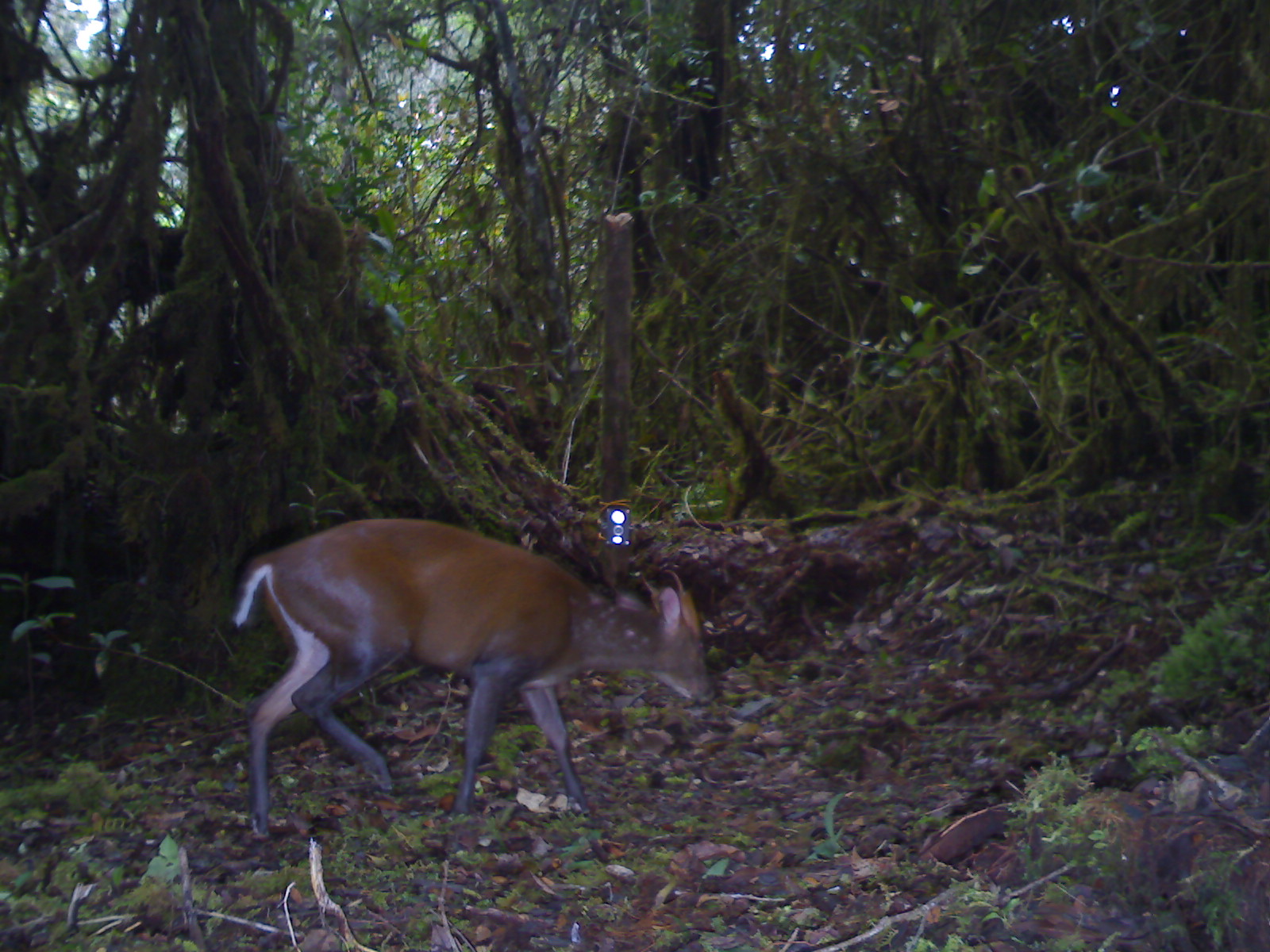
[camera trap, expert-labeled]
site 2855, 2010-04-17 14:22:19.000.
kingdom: Animalia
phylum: Chordata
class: Mammalia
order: Artiodactyla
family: Cervidae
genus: Muntiacus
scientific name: Muntiacus muntjak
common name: southern red muntjac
Muntiacus muntjak (southern red muntjac), count 1, sex male.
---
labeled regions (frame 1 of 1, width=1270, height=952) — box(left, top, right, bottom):
muntiacus muntjak: box(228, 519, 719, 841)